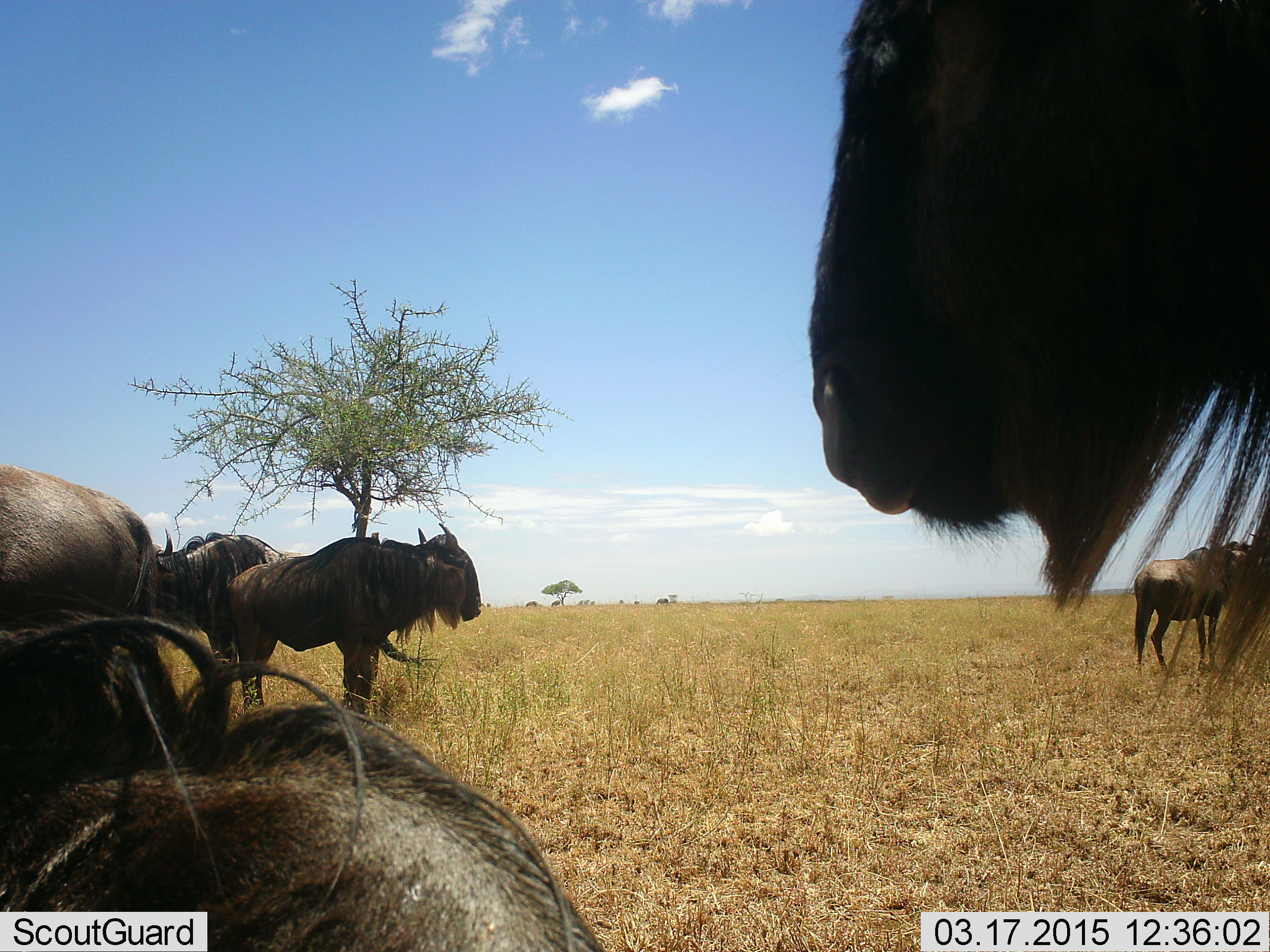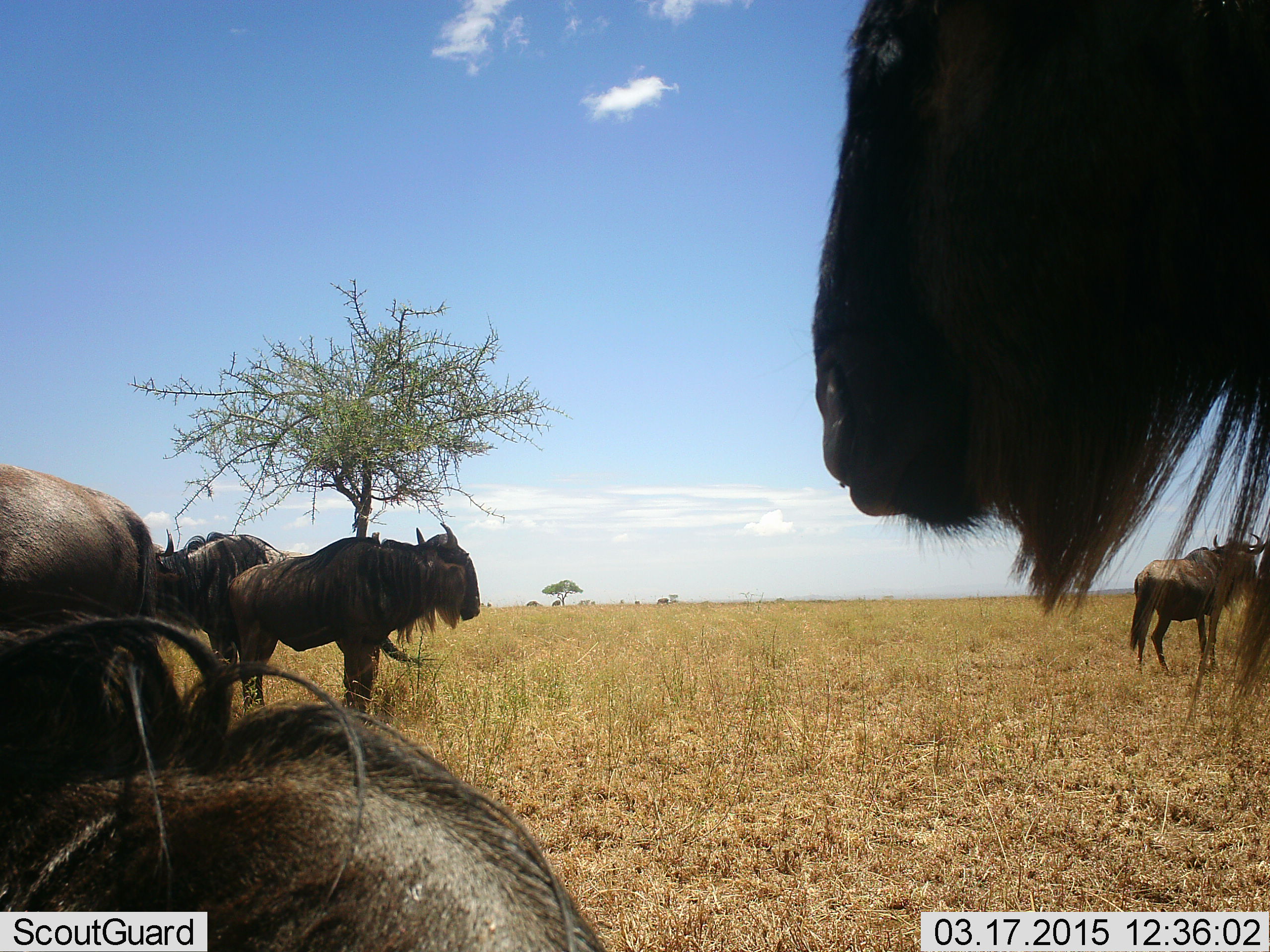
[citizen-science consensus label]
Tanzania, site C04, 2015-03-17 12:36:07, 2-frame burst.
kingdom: Animalia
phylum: Chordata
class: Mammalia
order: Artiodactyla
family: Bovidae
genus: Connochaetes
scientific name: Connochaetes taurinus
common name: blue wildebeest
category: wildebeest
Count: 6.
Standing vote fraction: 100%.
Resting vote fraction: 70%.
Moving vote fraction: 10%.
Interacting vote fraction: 0%.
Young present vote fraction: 0%.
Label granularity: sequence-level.